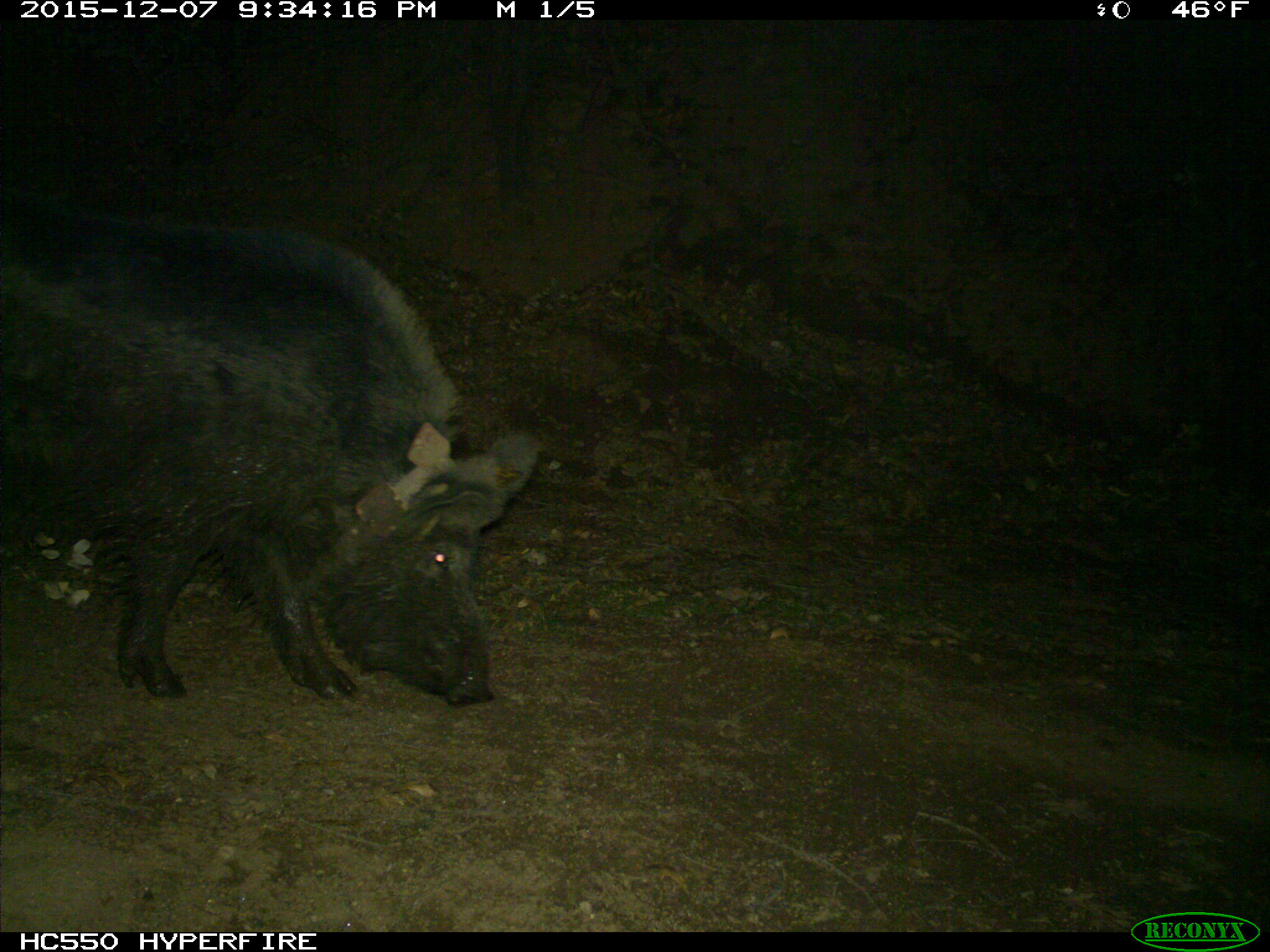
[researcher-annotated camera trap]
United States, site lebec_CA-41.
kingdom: Animalia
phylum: Chordata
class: Mammalia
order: Artiodactyla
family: Suidae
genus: Sus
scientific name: Sus scrofa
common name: wild boar